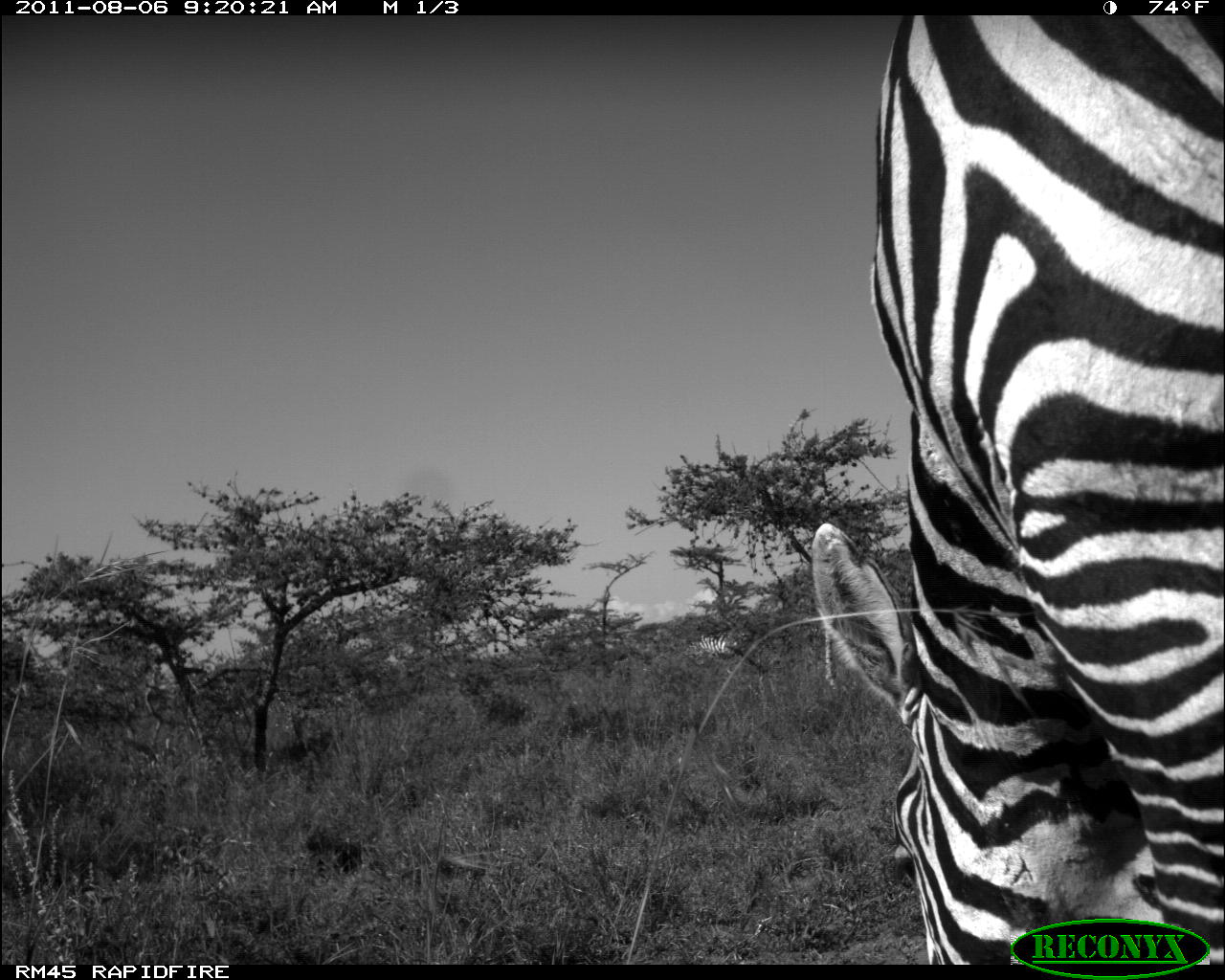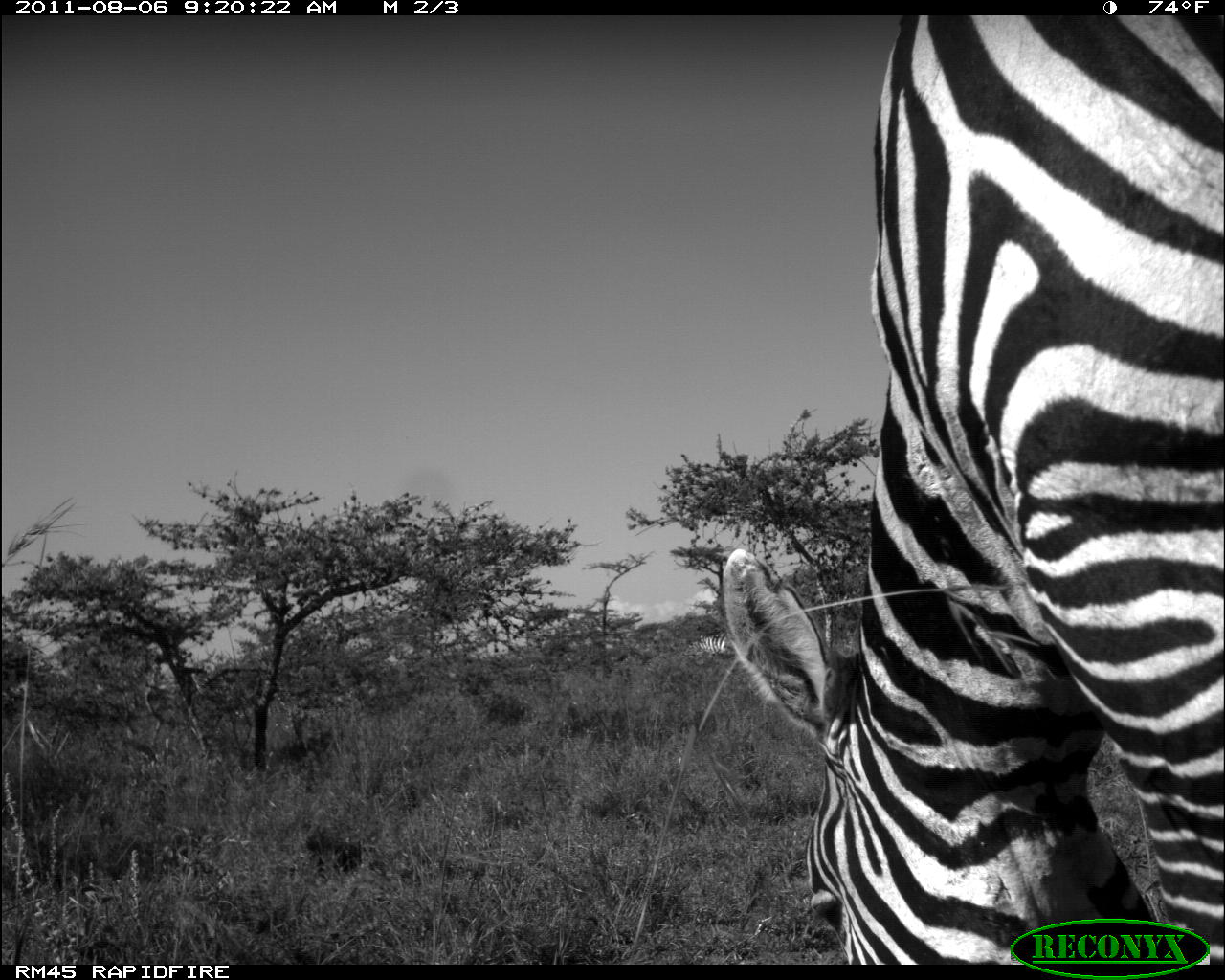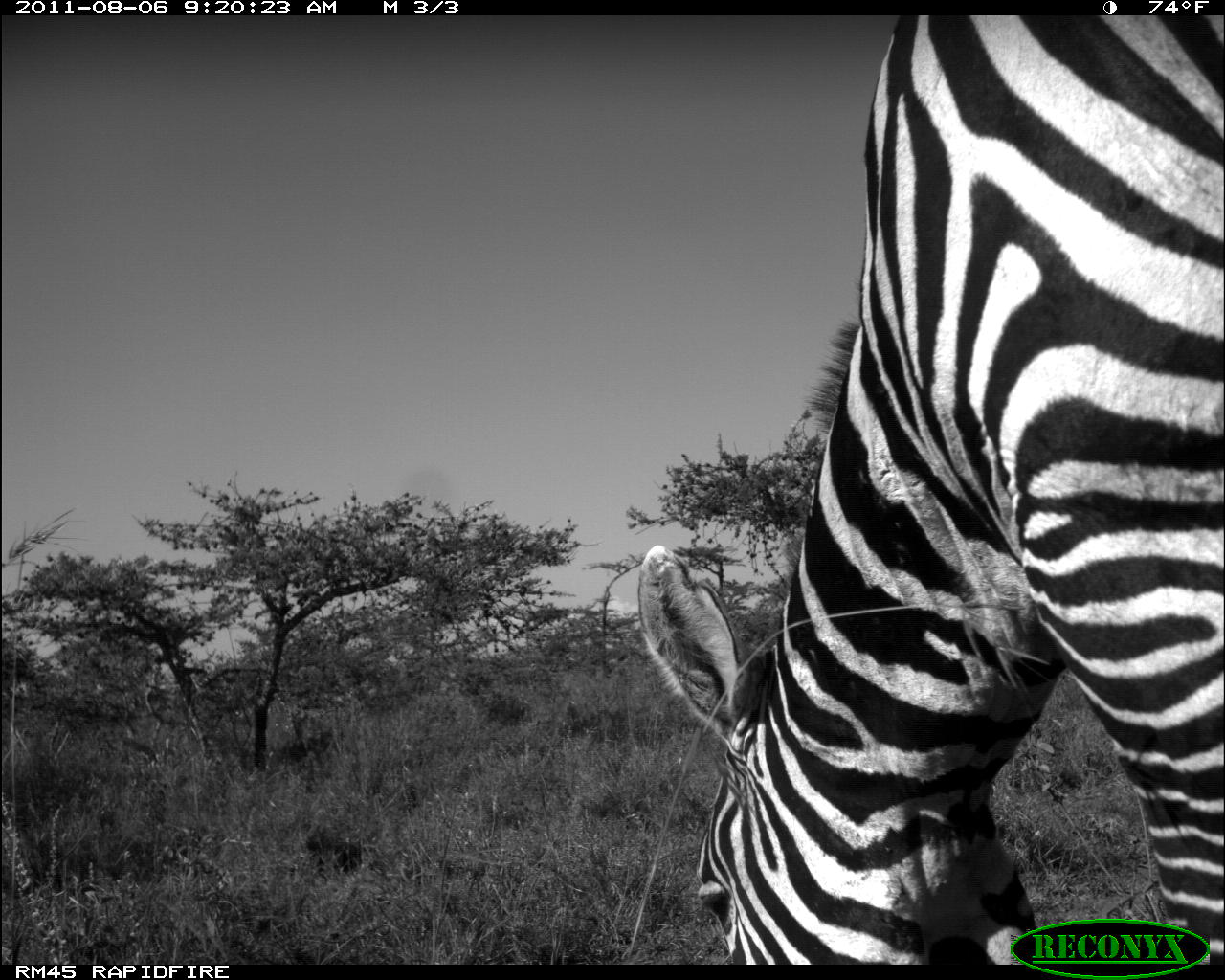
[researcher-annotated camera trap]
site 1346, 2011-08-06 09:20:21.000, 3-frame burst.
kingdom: Animalia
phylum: Chordata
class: Mammalia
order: Perissodactyla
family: Equidae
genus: Equus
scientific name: Equus quagga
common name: plains zebra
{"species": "Equus quagga (plains zebra)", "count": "2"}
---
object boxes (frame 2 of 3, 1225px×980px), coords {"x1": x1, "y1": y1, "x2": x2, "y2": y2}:
equus quagga: {"x1": 721, "y1": 15, "x2": 1225, "y2": 964}